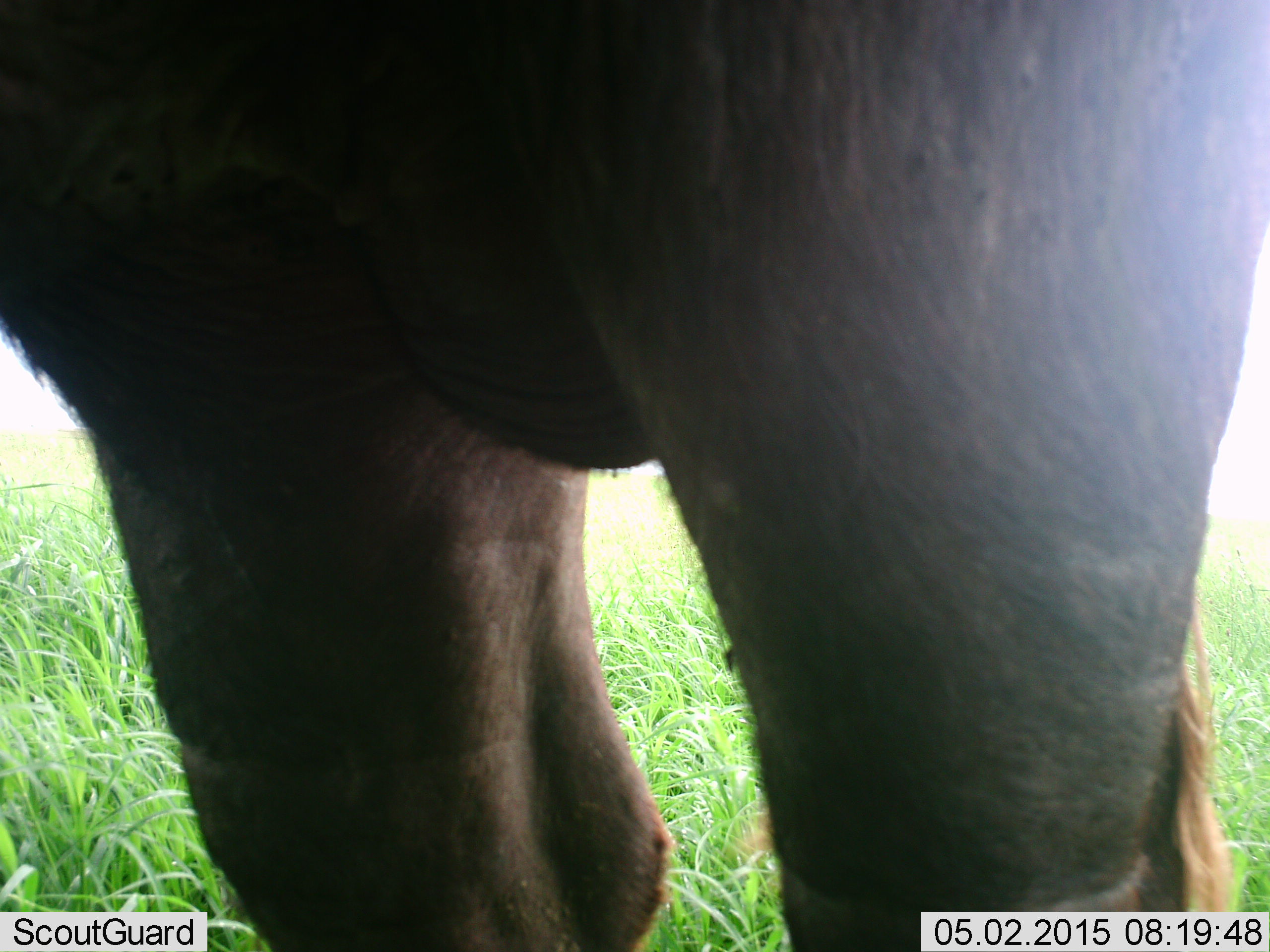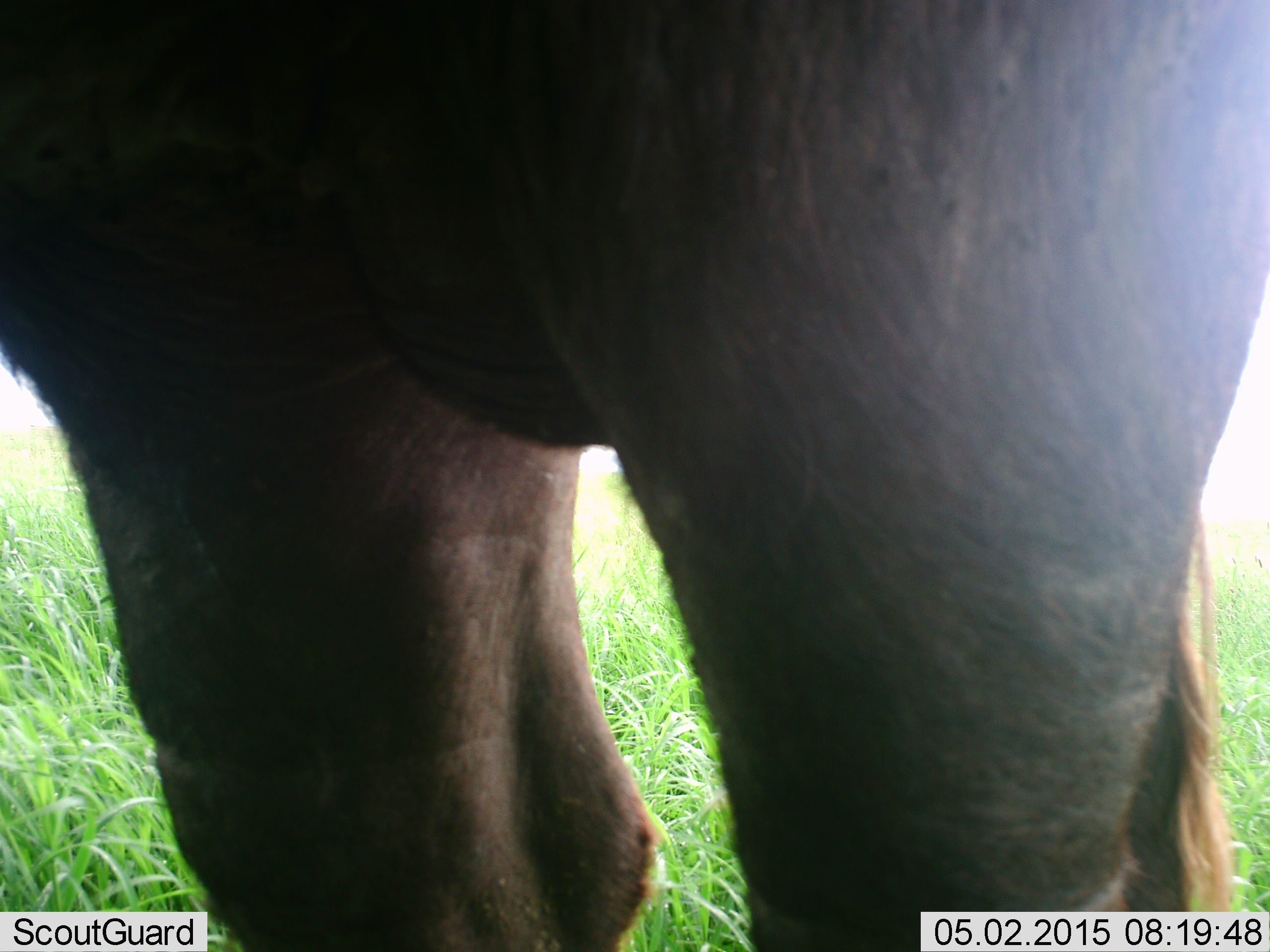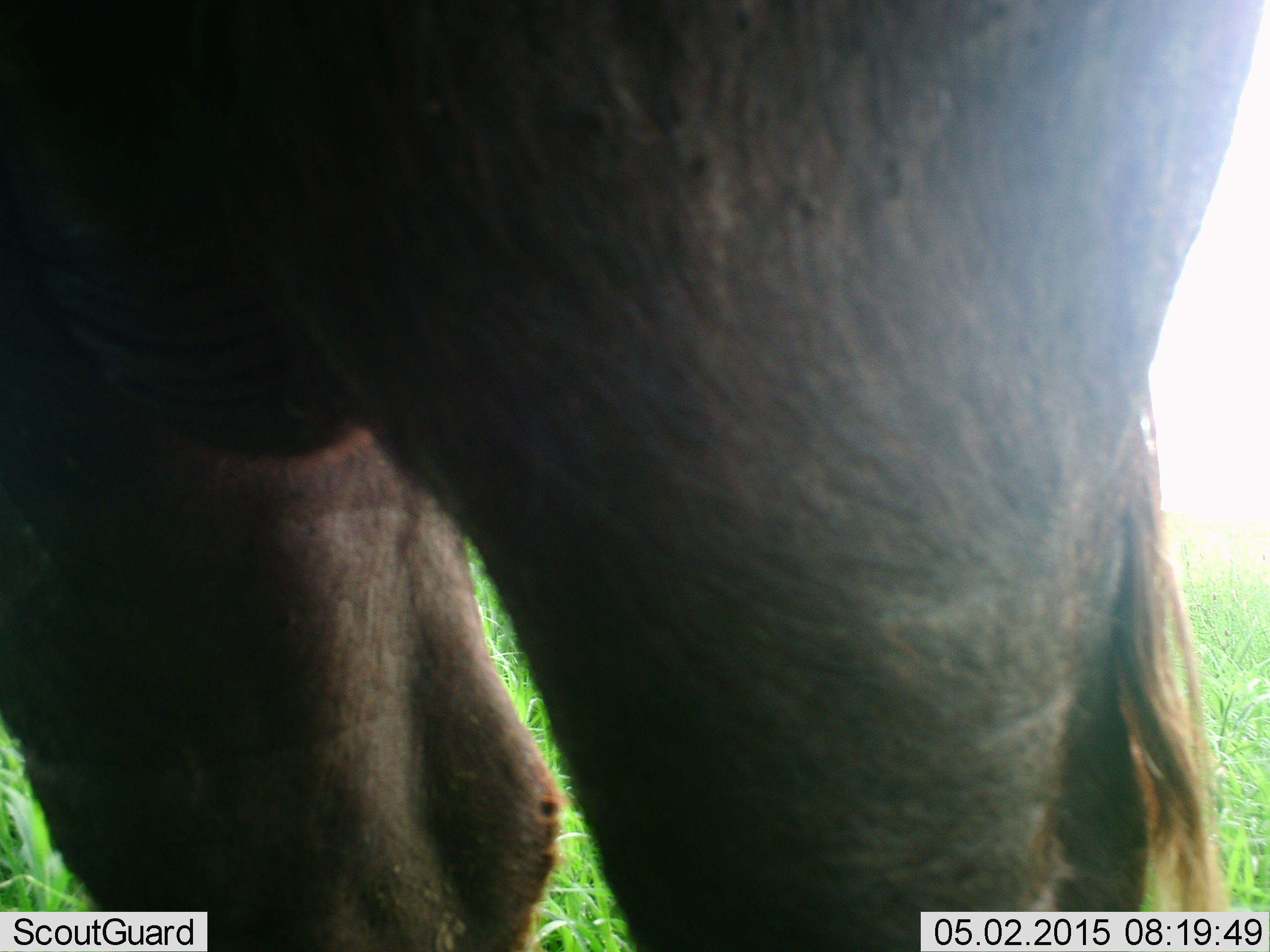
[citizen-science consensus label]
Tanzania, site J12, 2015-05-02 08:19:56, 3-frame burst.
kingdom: Animalia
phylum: Chordata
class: Mammalia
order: Artiodactyla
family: Bovidae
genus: Syncerus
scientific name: Syncerus caffer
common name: cape buffalo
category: buffalo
Buffalo (cape buffalo) (Syncerus caffer), count 1. Behavior (volunteer vote fractions): standing 80%, resting 0%, moving 20%, interacting 0%. Young present (vote fraction): 0%. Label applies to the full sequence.